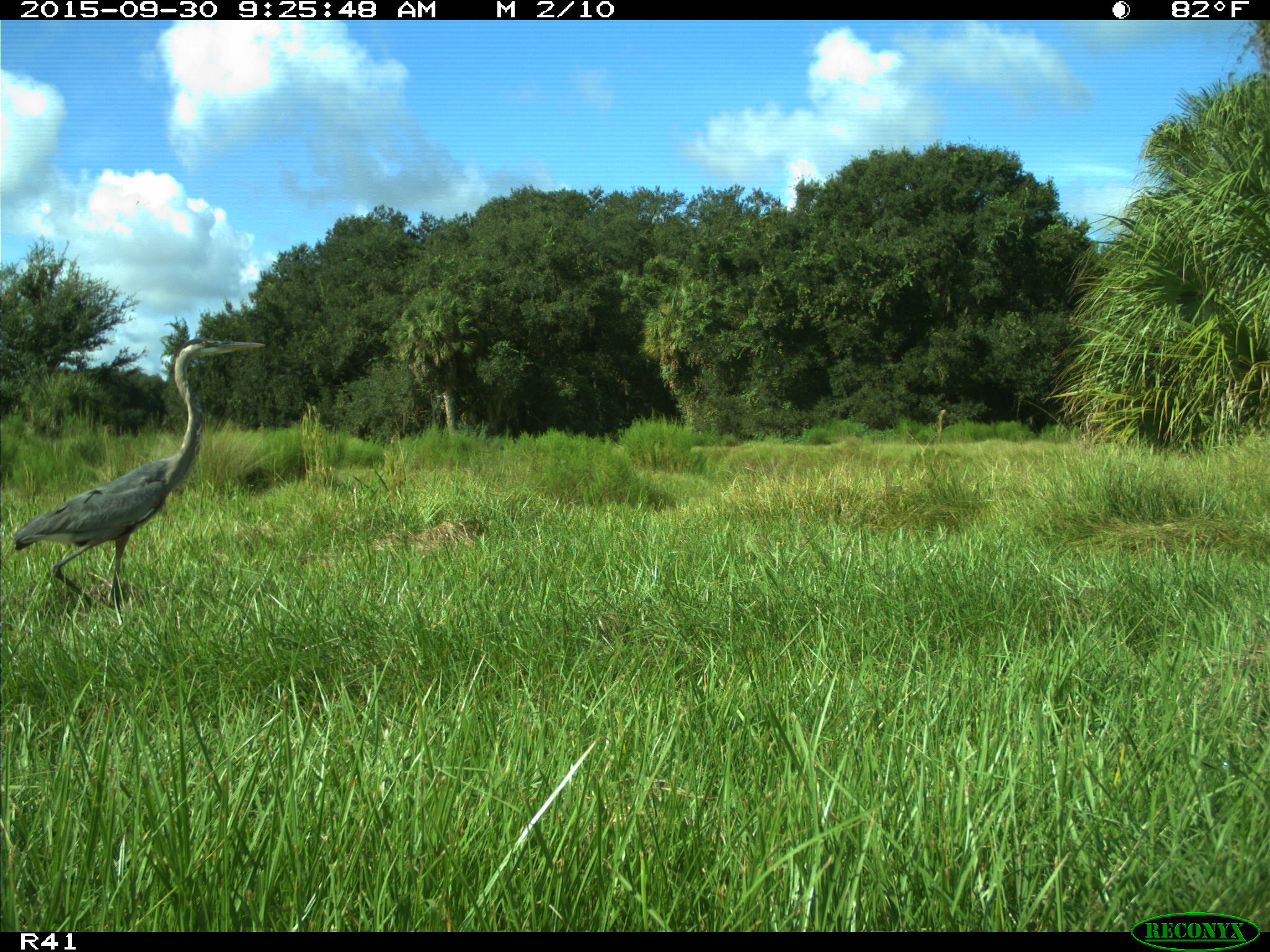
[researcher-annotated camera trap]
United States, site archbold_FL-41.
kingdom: Animalia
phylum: Chordata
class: Aves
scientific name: Aves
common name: birds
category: unidentified bird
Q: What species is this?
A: Unidentified bird (birds) (Aves).